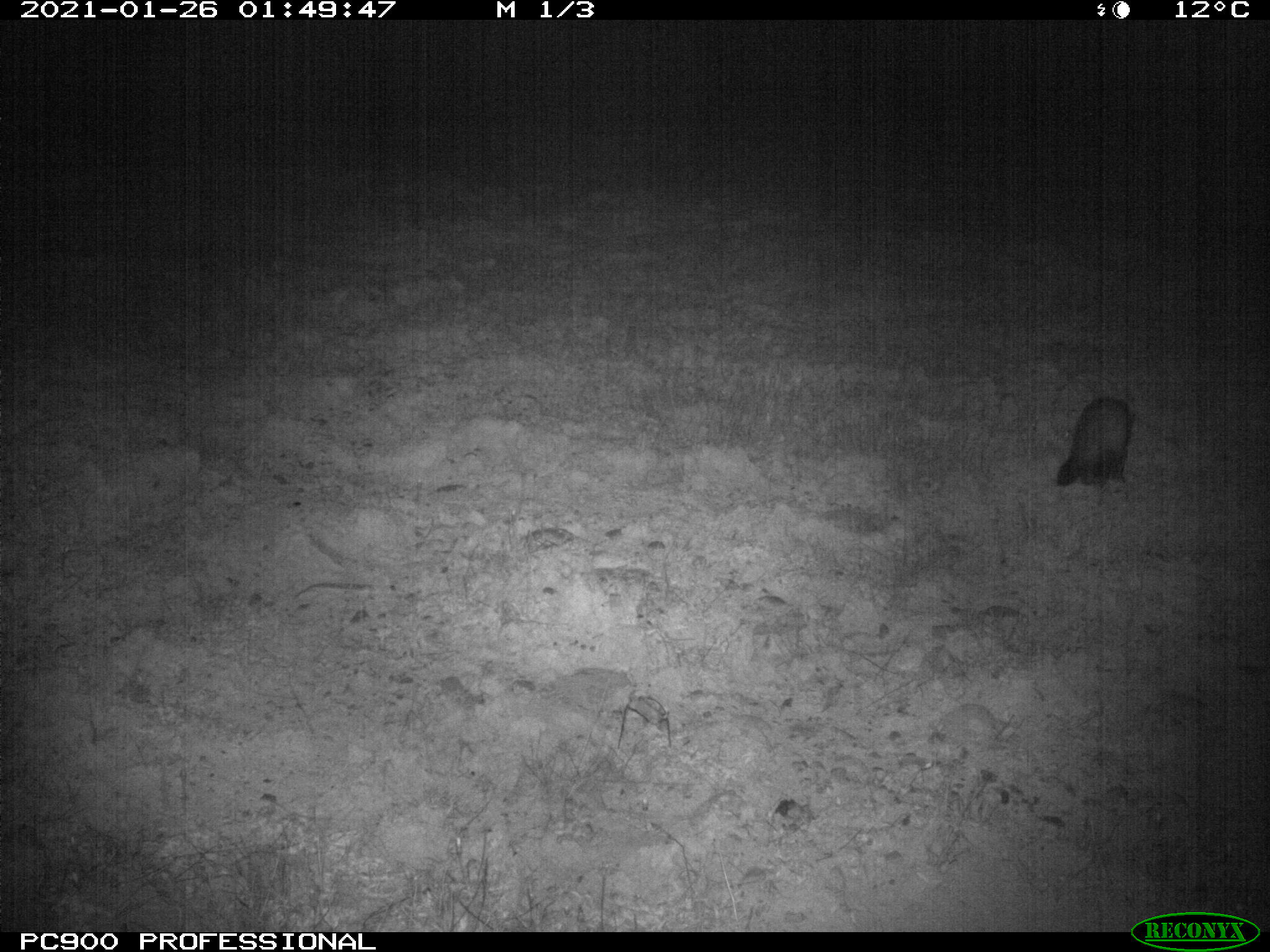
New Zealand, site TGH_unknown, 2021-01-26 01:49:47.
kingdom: Animalia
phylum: Chordata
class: Mammalia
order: Carnivora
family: Mustelidae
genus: Mustela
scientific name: Mustela furo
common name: ferret